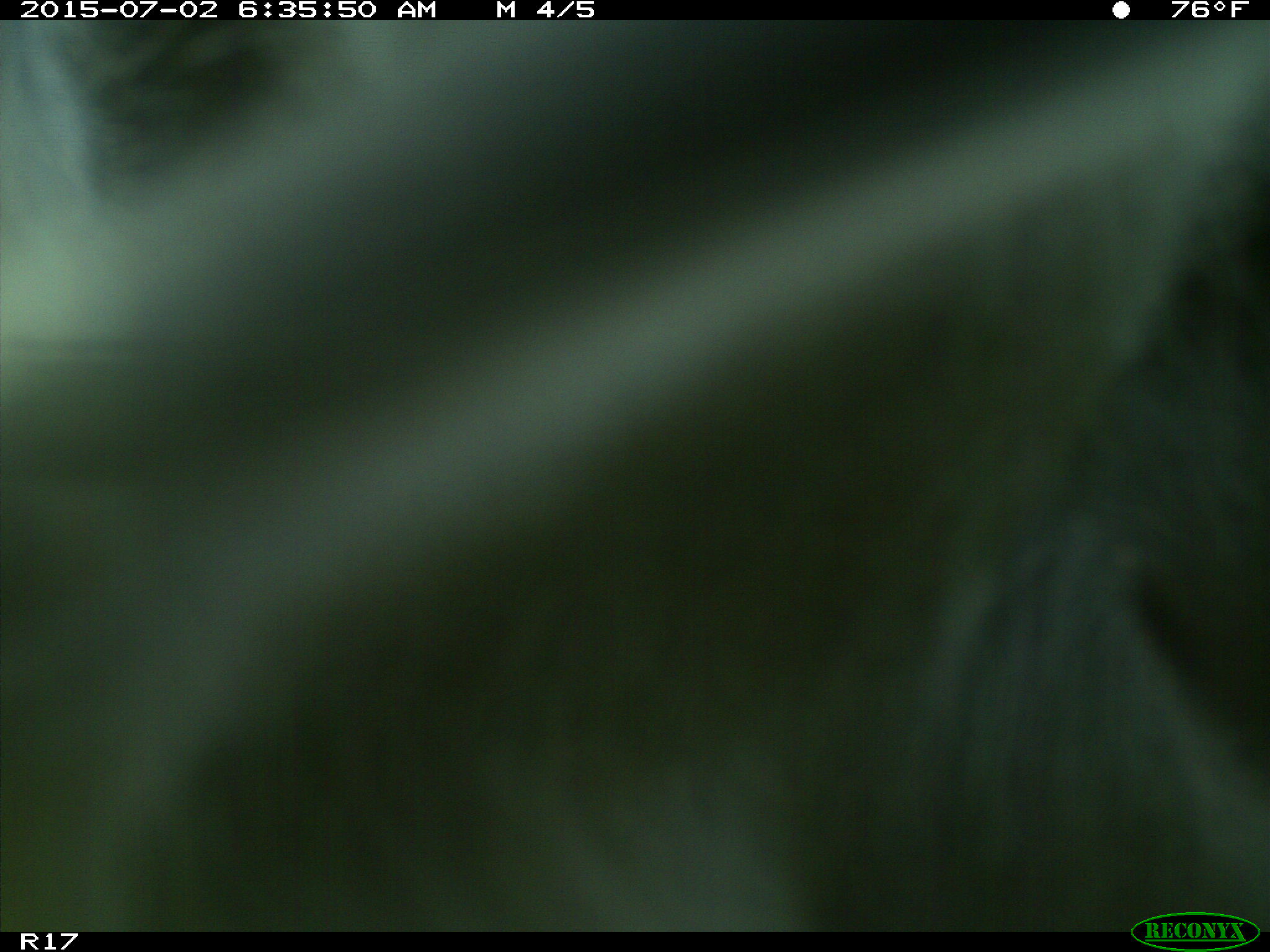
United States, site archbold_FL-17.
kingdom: Animalia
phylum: Chordata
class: Mammalia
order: Artiodactyla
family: Bovidae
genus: Bos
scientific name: Bos taurus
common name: domestic cow